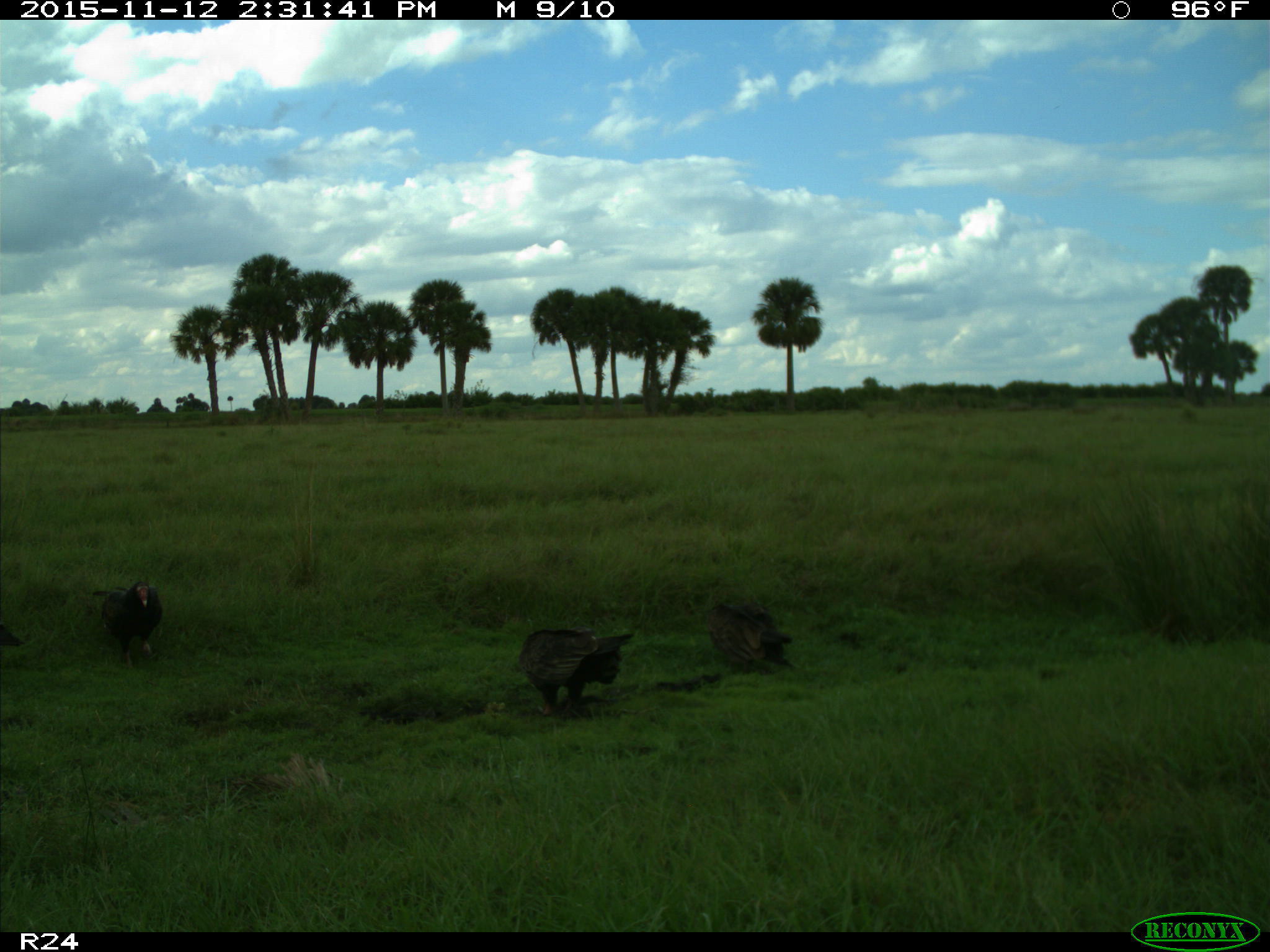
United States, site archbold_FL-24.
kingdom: Animalia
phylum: Chordata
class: Aves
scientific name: Aves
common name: birds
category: unidentified bird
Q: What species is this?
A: Unidentified bird (birds) (Aves).